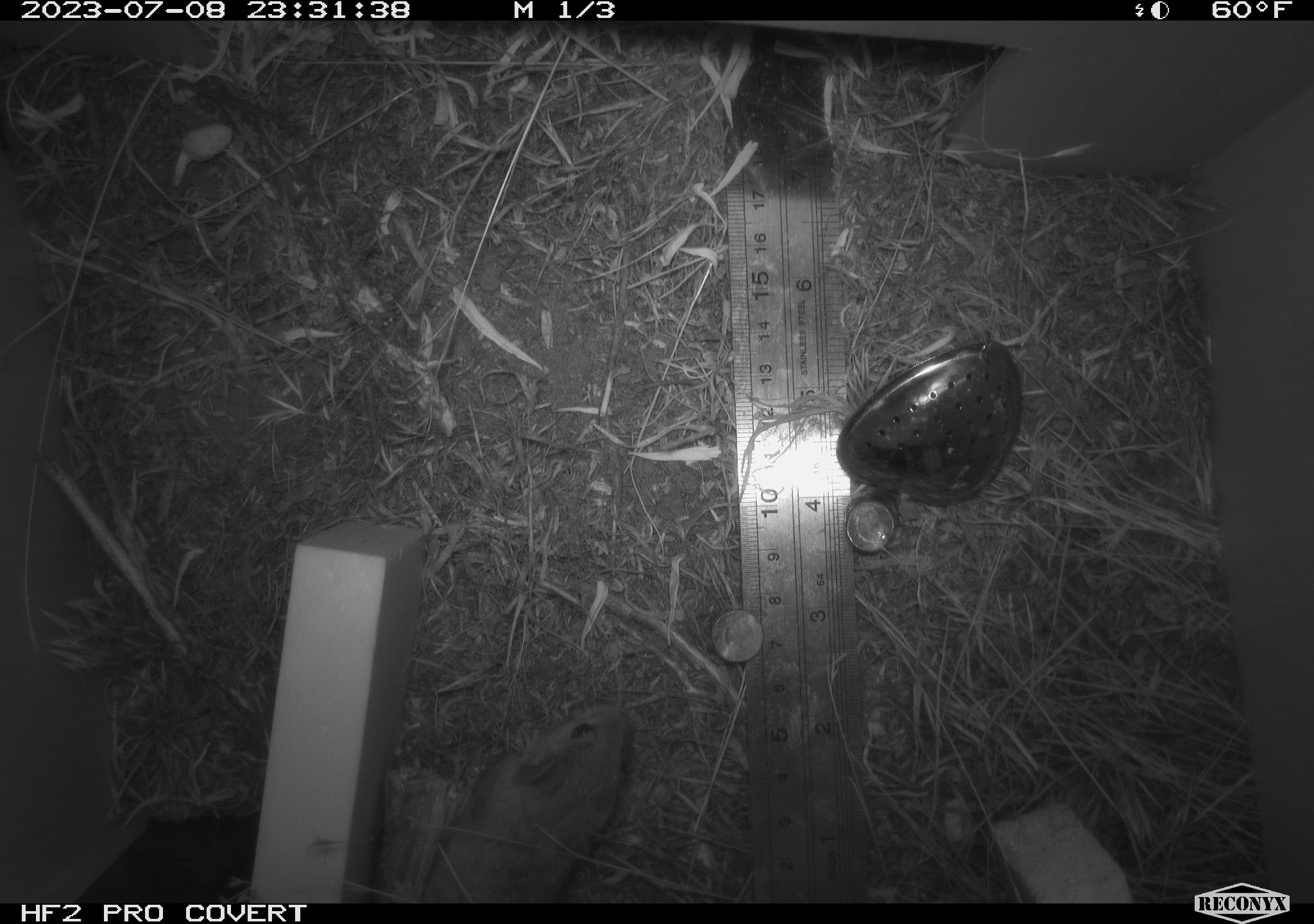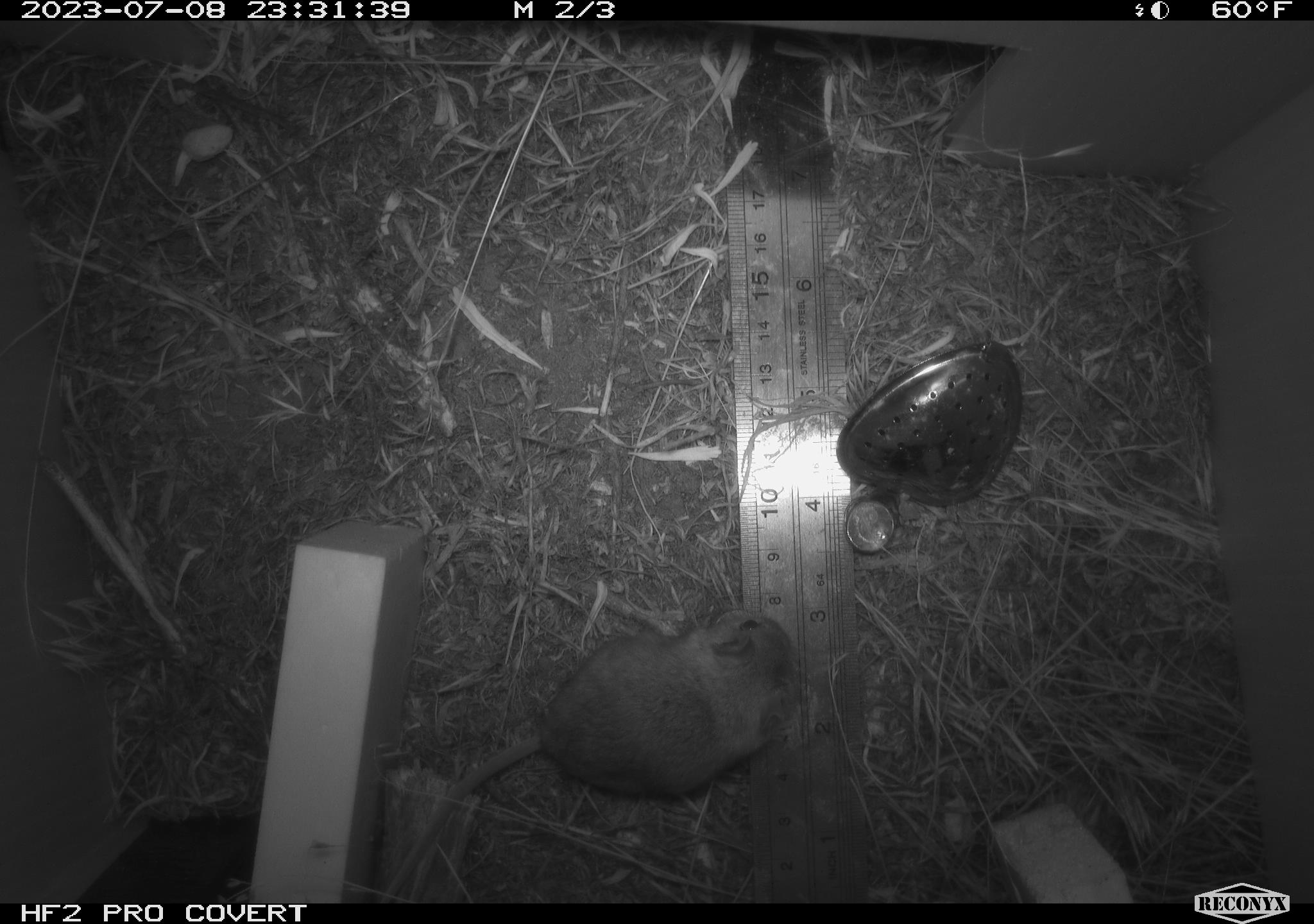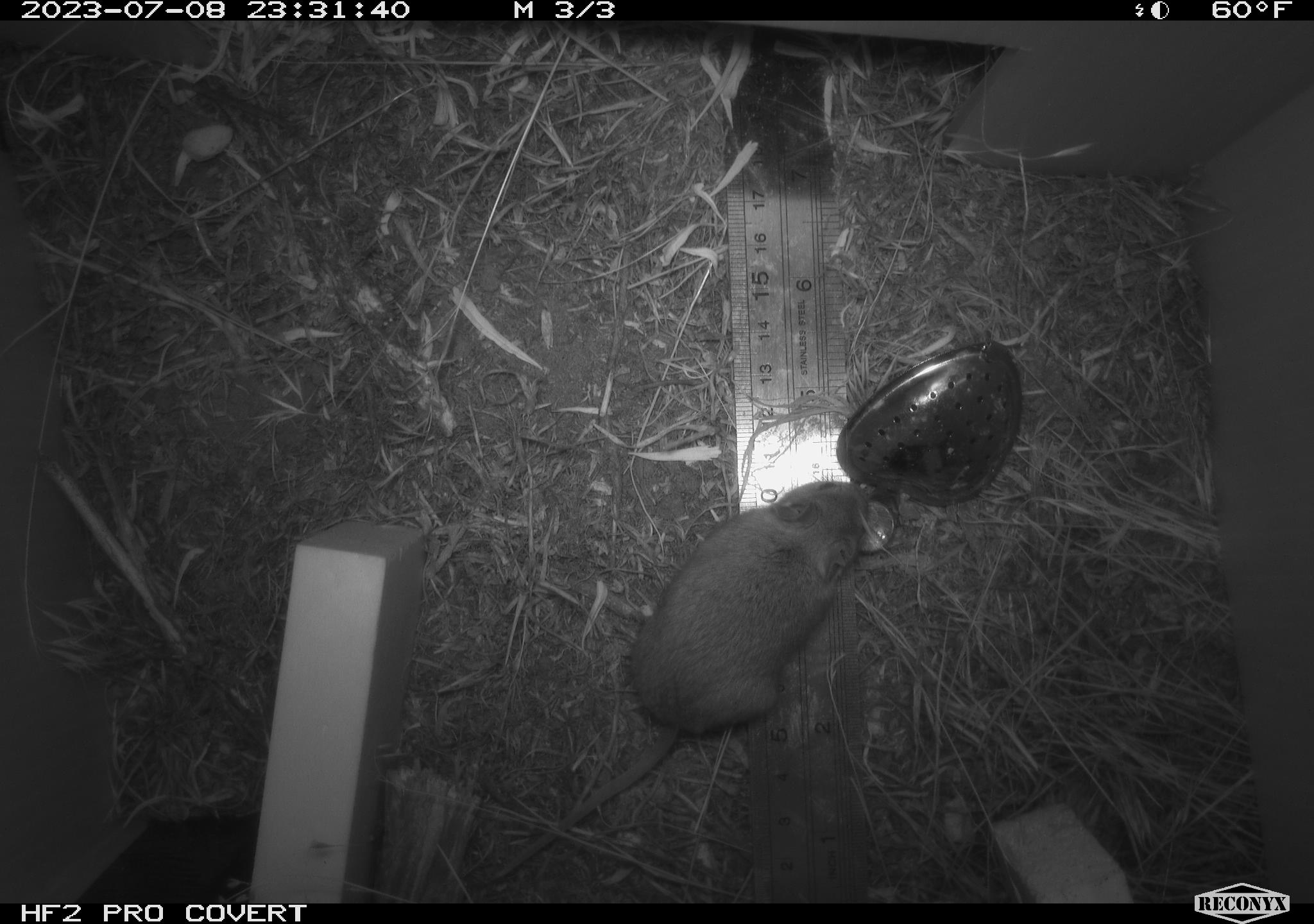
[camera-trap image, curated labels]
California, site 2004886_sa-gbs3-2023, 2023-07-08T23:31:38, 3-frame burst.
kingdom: Animalia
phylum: Chordata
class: Mammalia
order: Rodentia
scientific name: Rodentia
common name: mouse species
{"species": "mouse species (Rodentia)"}